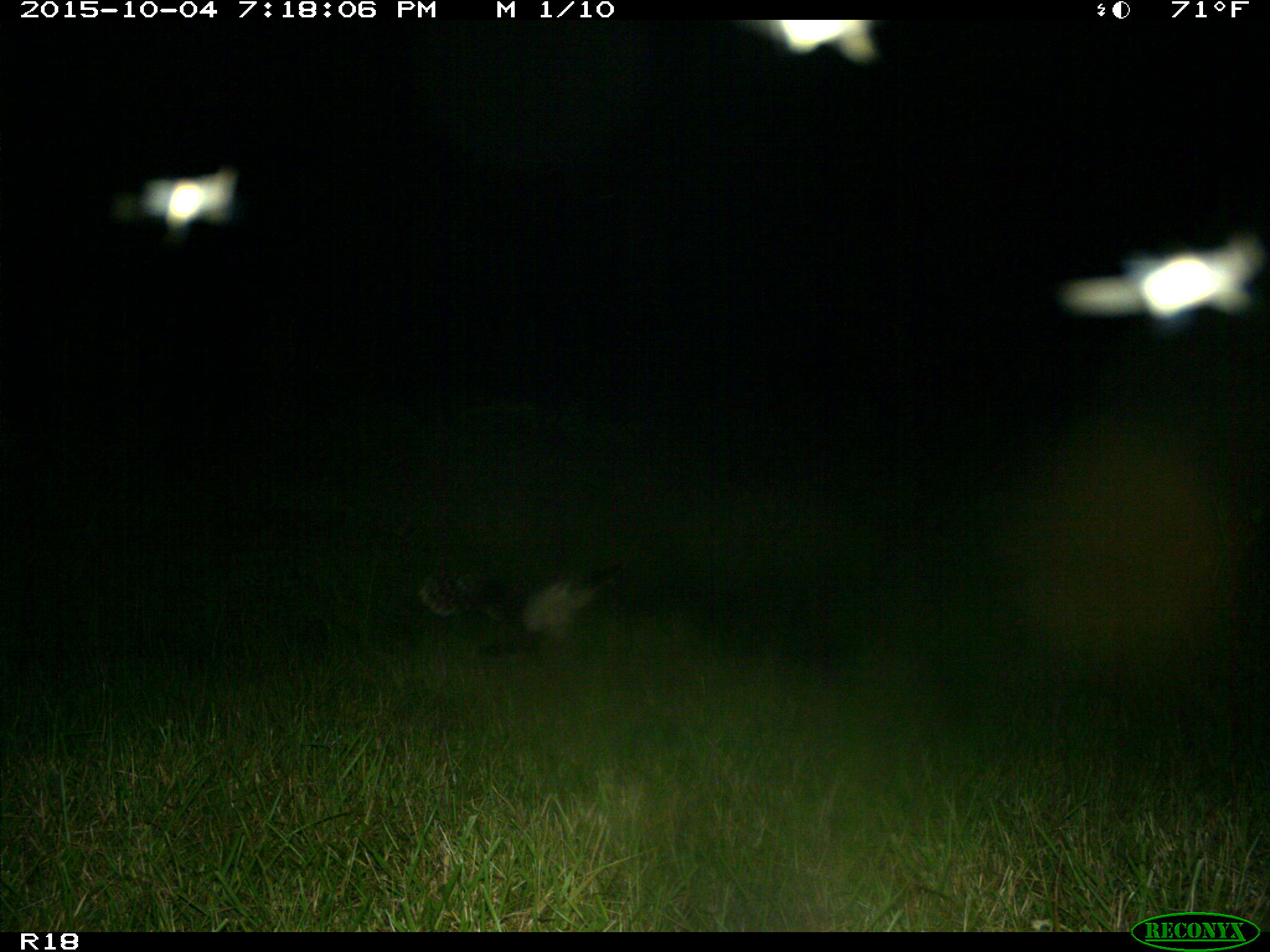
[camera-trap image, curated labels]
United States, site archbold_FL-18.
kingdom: Animalia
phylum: Chordata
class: Aves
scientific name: Aves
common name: birds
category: unidentified bird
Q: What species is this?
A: Unidentified bird (birds) (Aves).